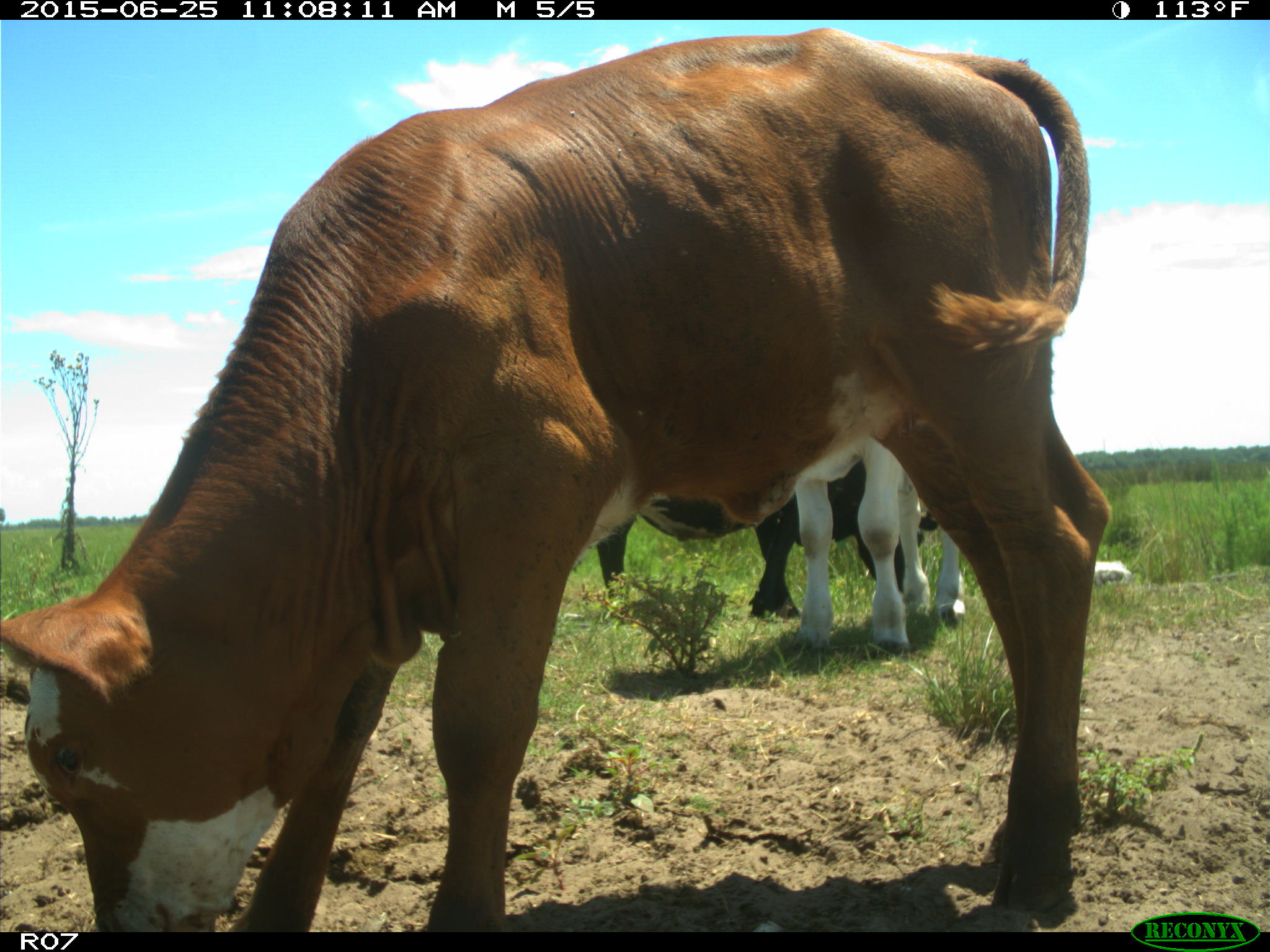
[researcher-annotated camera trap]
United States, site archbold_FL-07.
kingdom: Animalia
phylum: Chordata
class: Mammalia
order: Artiodactyla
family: Bovidae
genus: Bos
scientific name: Bos taurus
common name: domestic cow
Bos taurus (domestic cow).